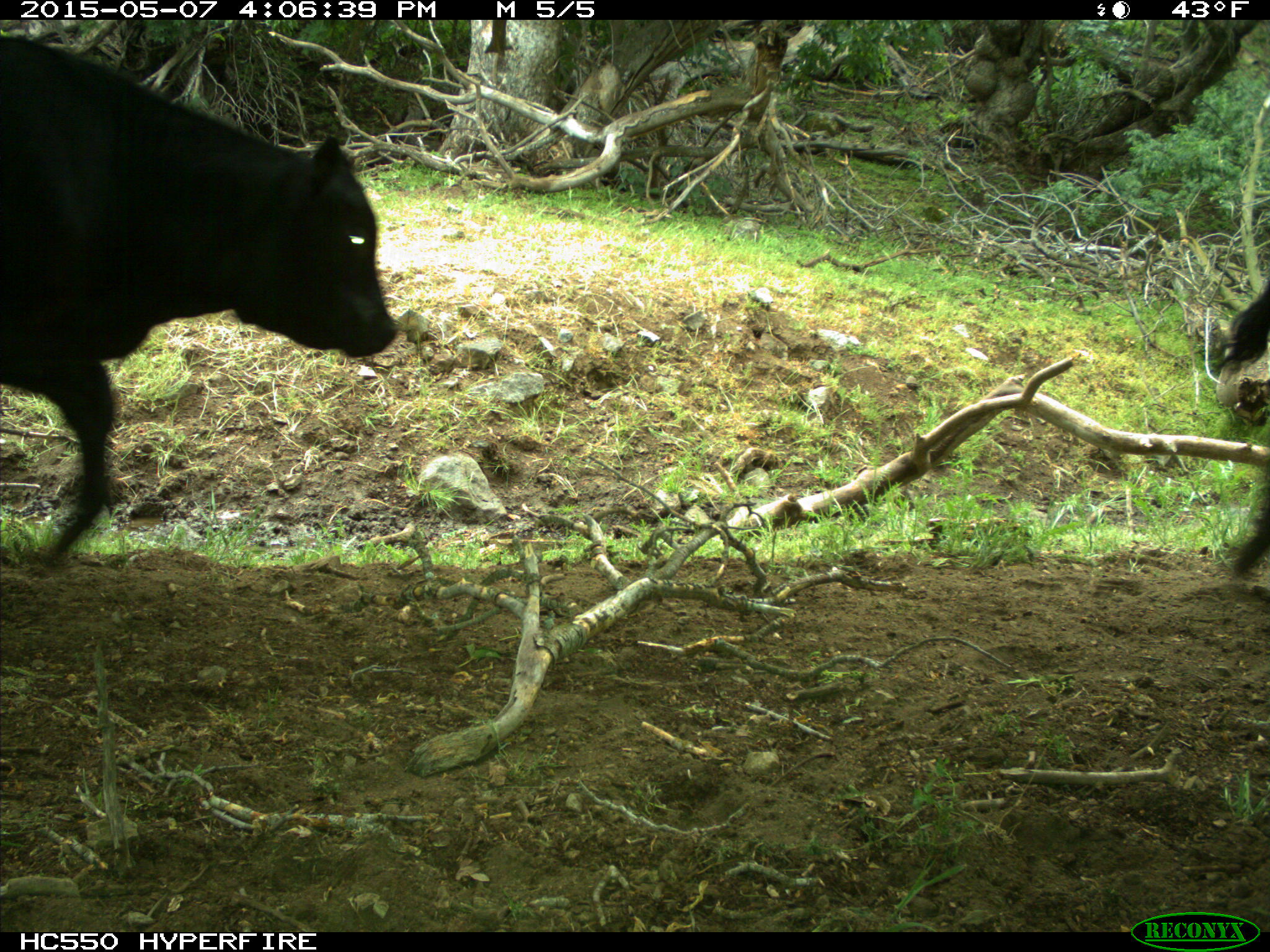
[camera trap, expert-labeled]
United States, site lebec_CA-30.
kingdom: Animalia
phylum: Chordata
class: Mammalia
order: Artiodactyla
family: Bovidae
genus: Bos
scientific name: Bos taurus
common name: domestic cow